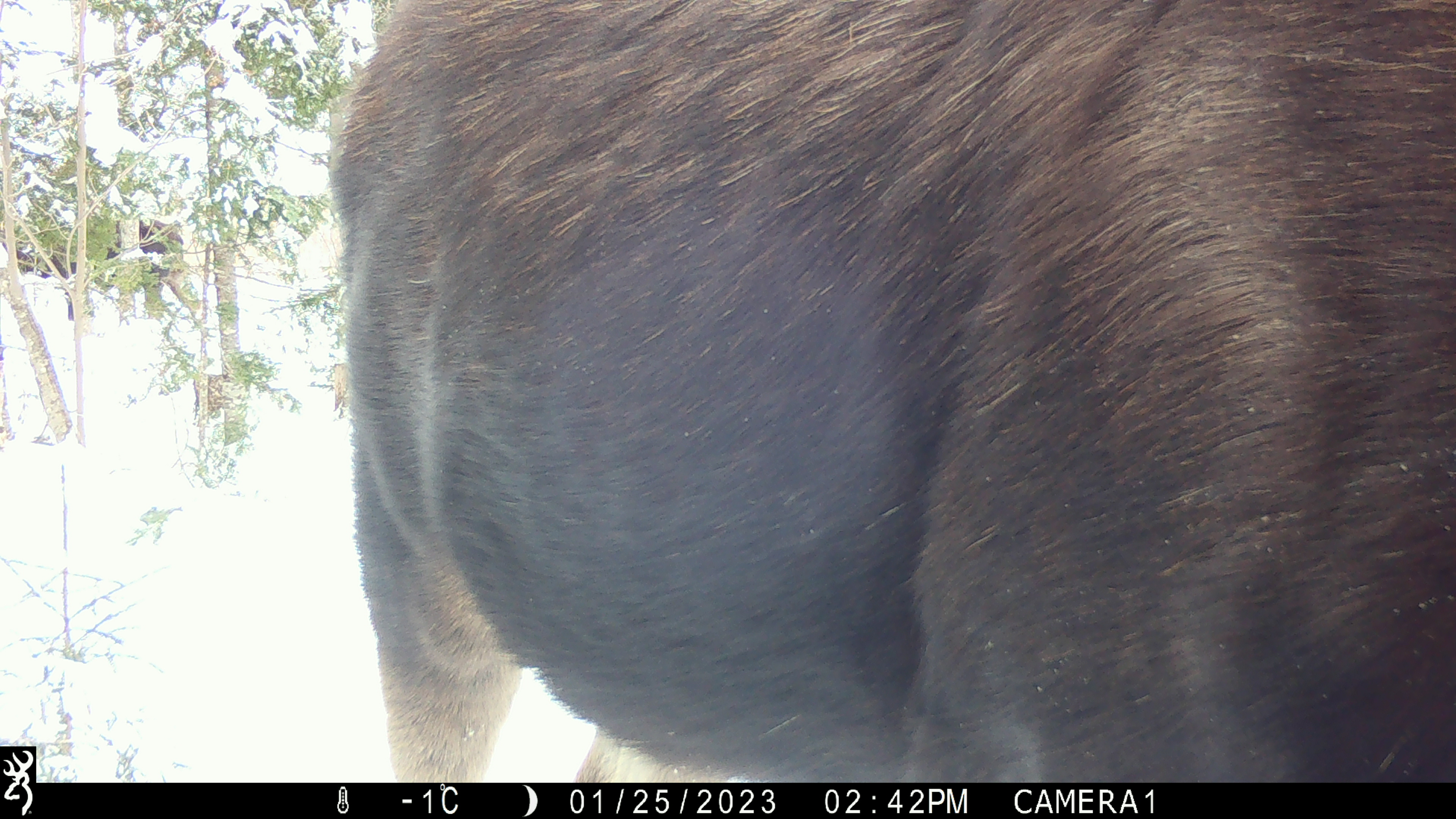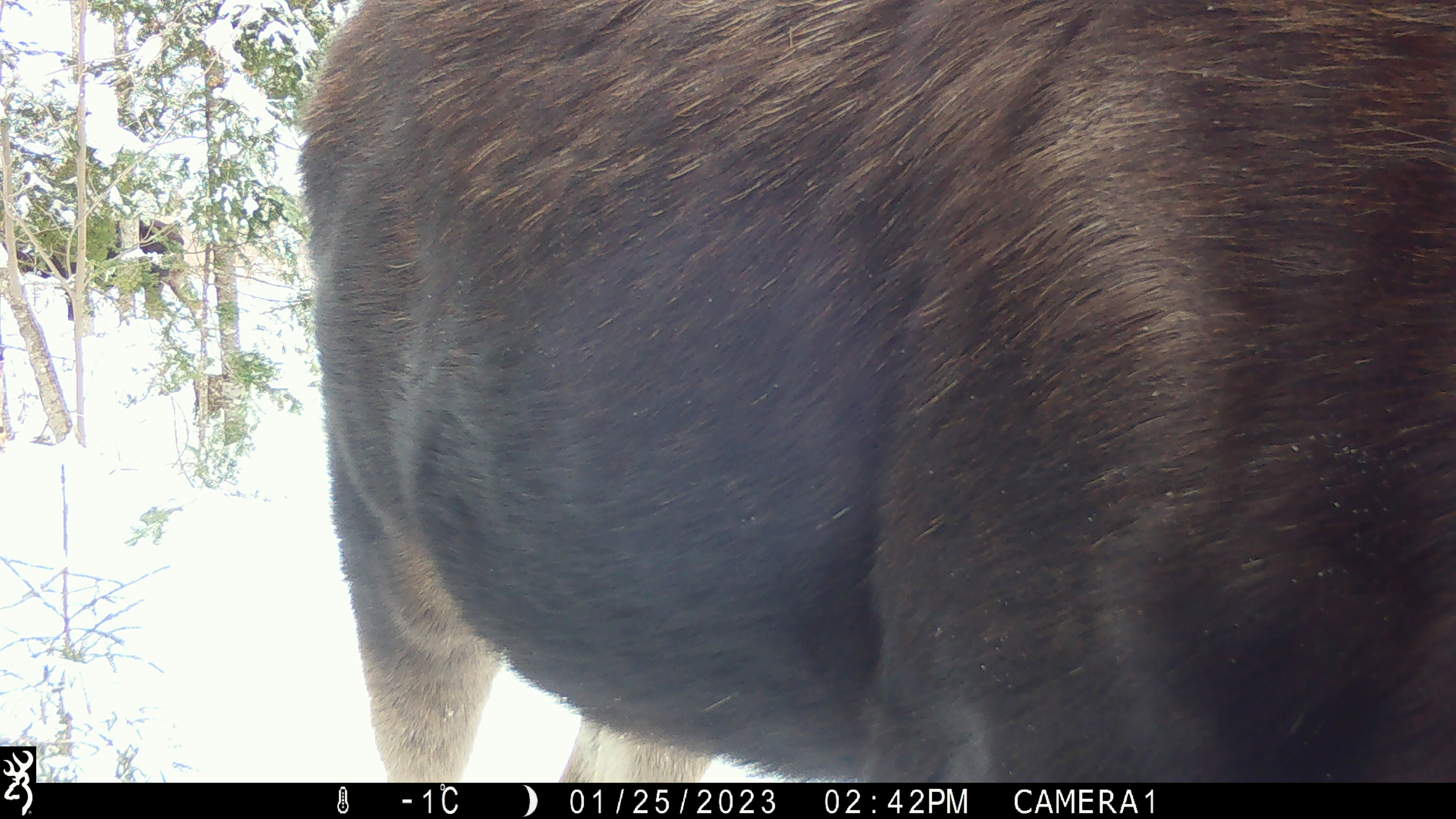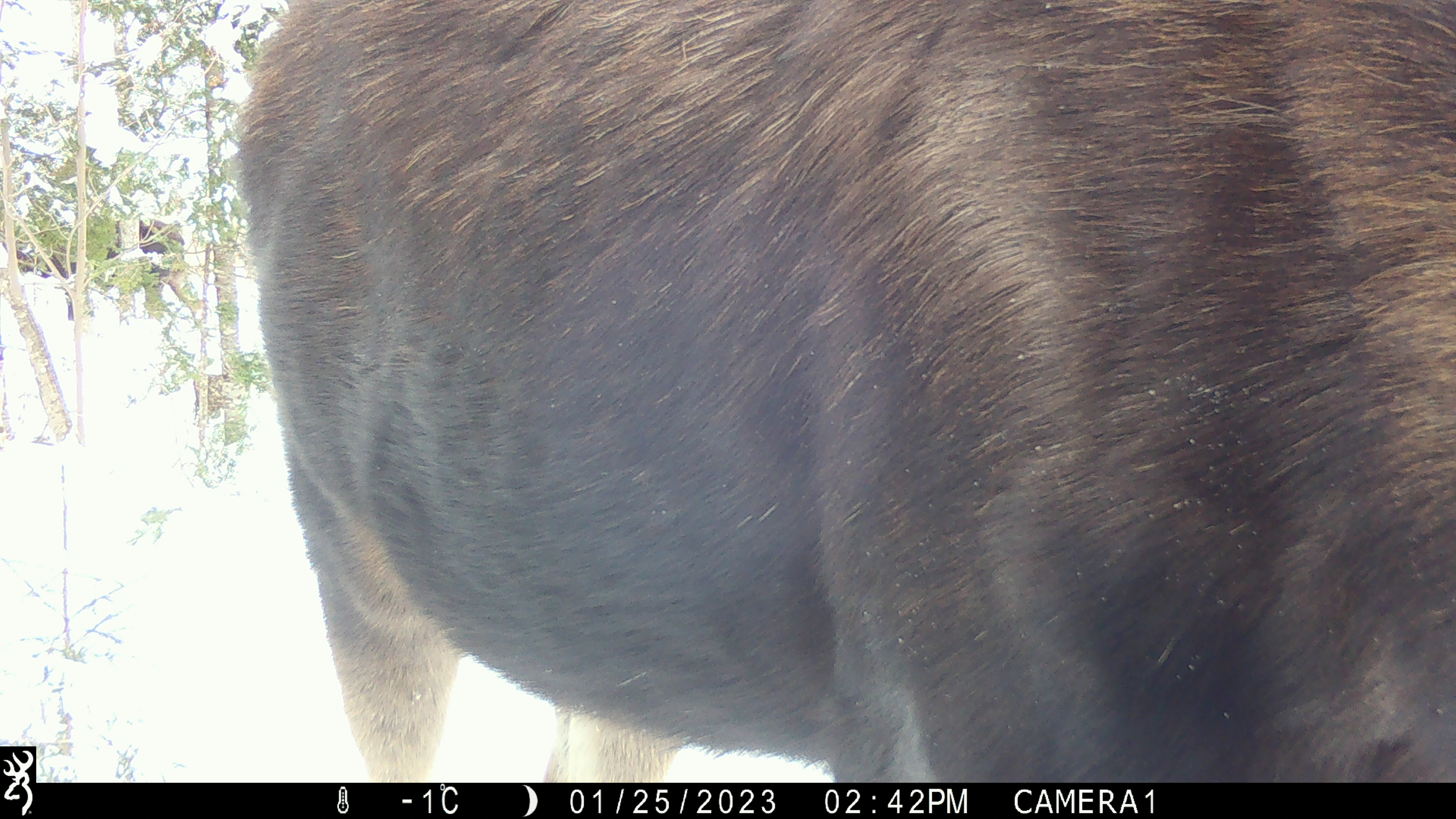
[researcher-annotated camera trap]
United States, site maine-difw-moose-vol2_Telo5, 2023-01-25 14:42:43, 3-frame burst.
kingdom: Animalia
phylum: Chordata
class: Mammalia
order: Artiodactyla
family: Cervidae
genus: Alces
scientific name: Alces alces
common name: moose